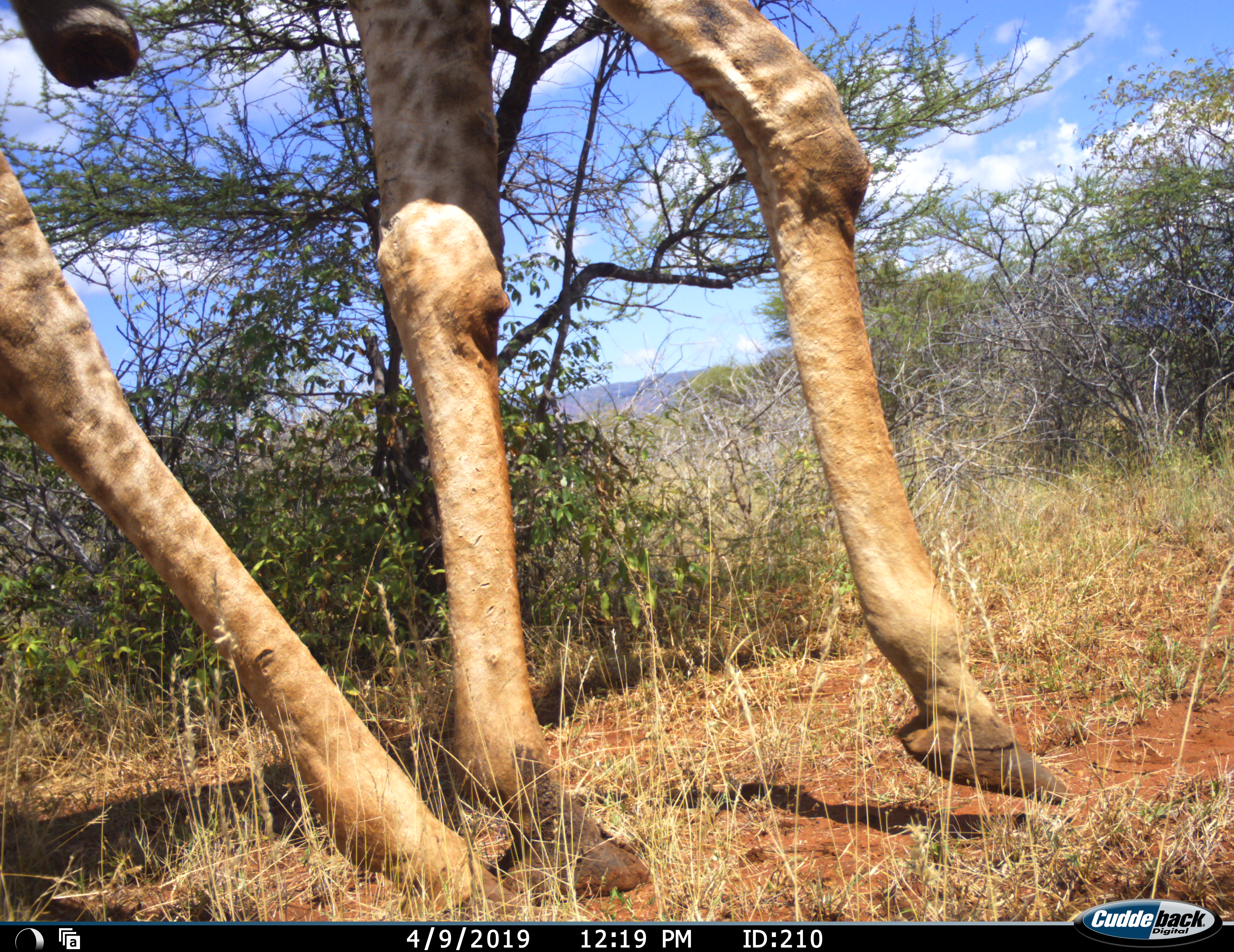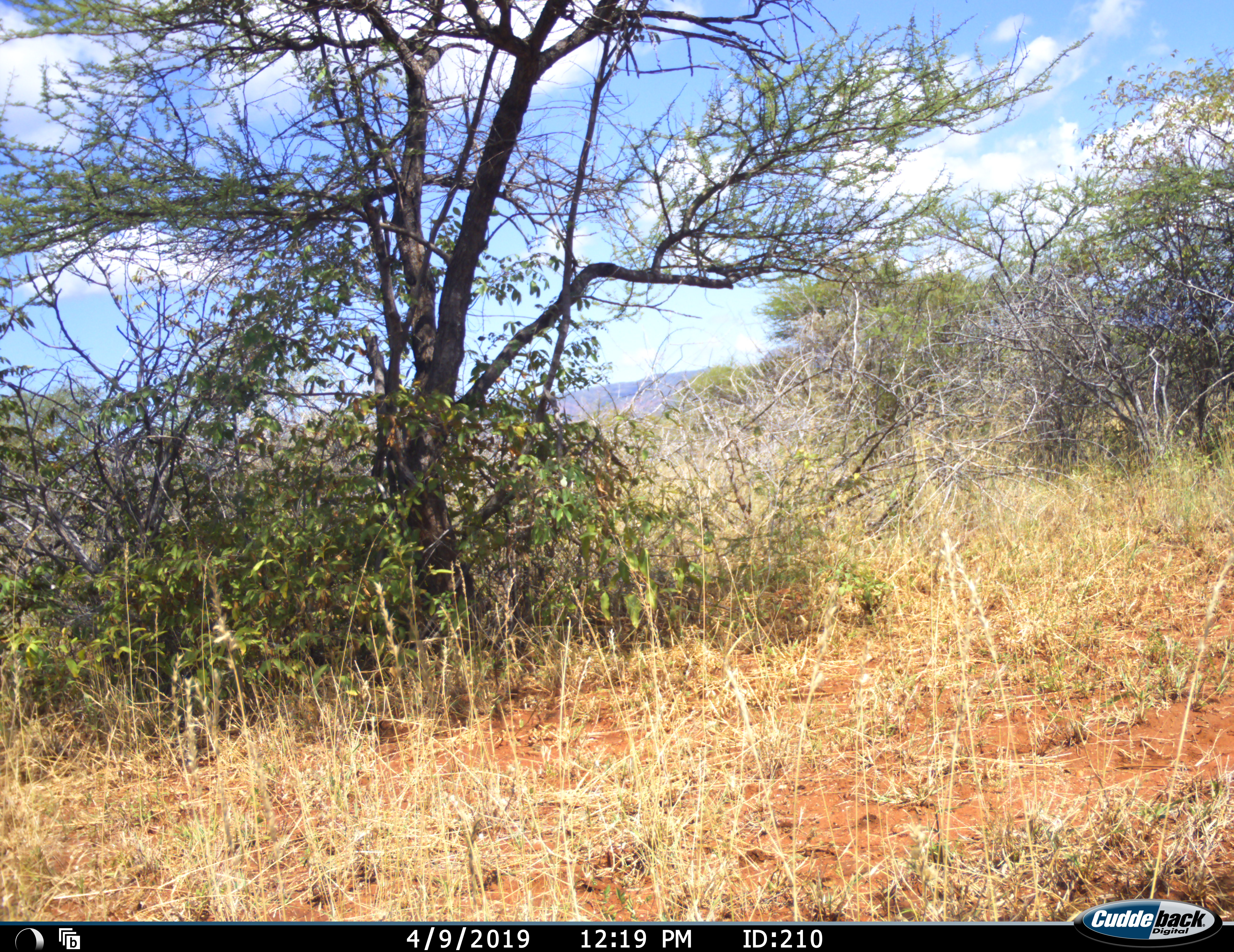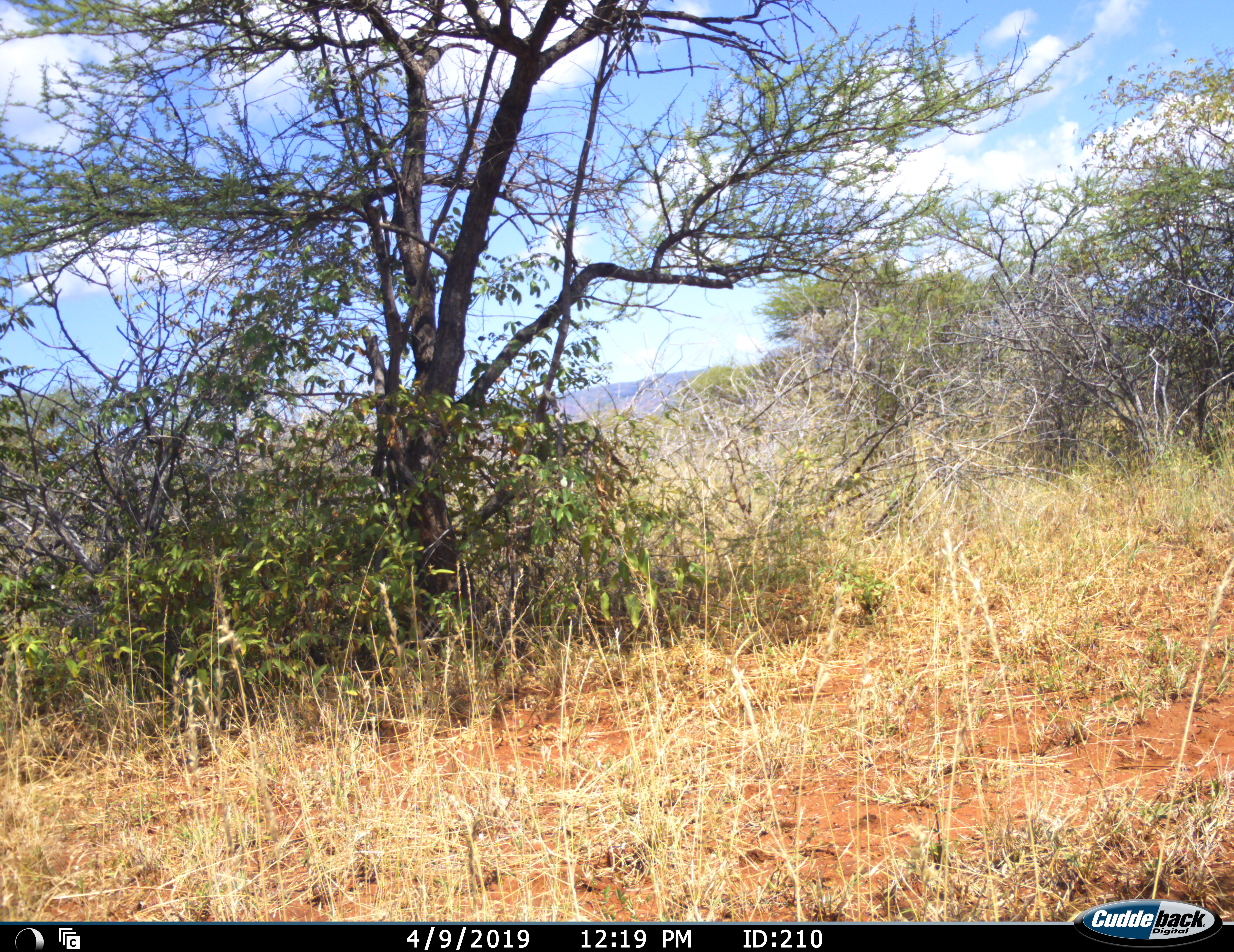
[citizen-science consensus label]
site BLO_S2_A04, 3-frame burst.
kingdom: Animalia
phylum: Chordata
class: Mammalia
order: Artiodactyla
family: Giraffidae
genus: Giraffa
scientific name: Giraffa camelopardalis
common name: giraffe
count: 1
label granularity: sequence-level